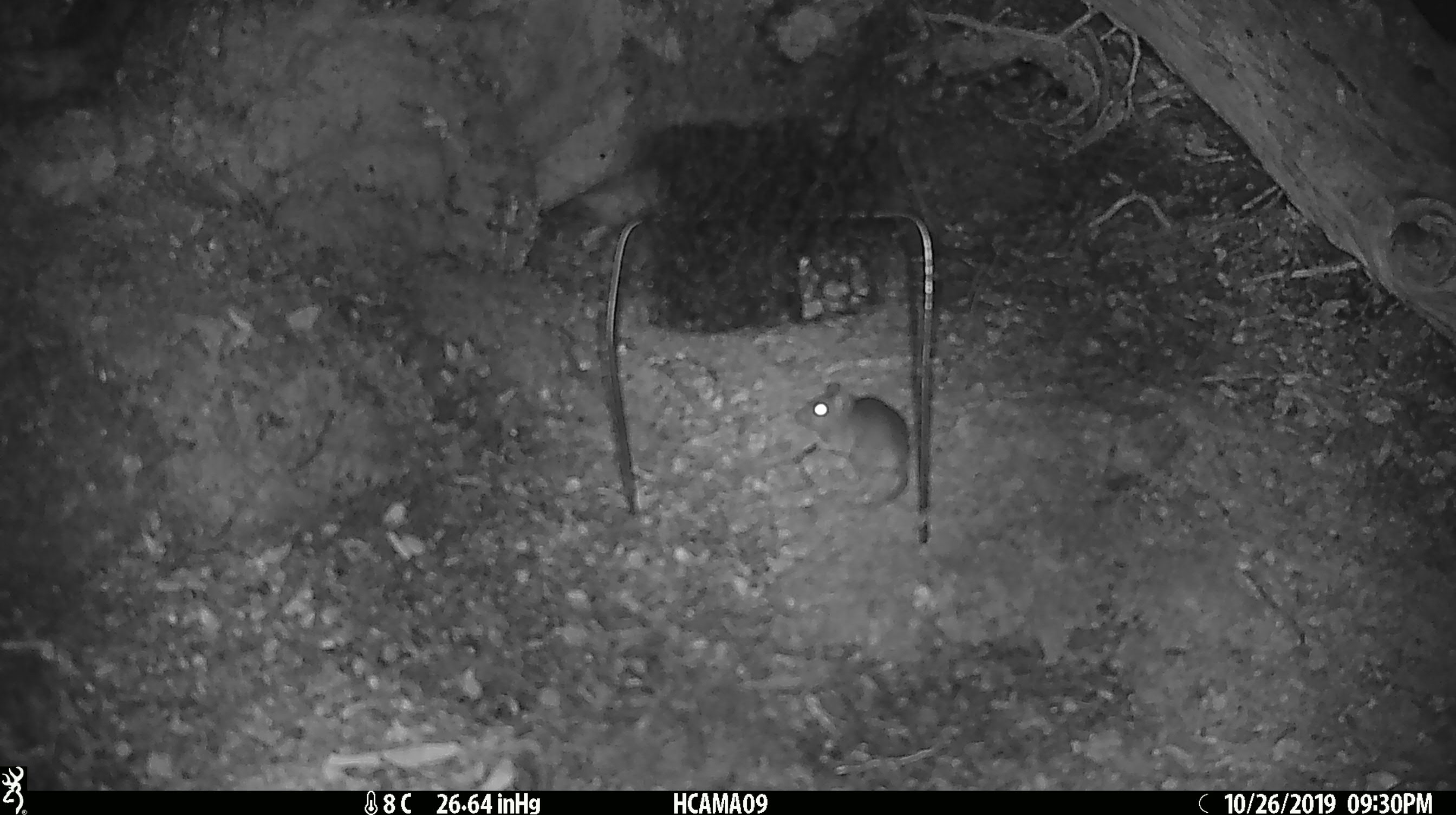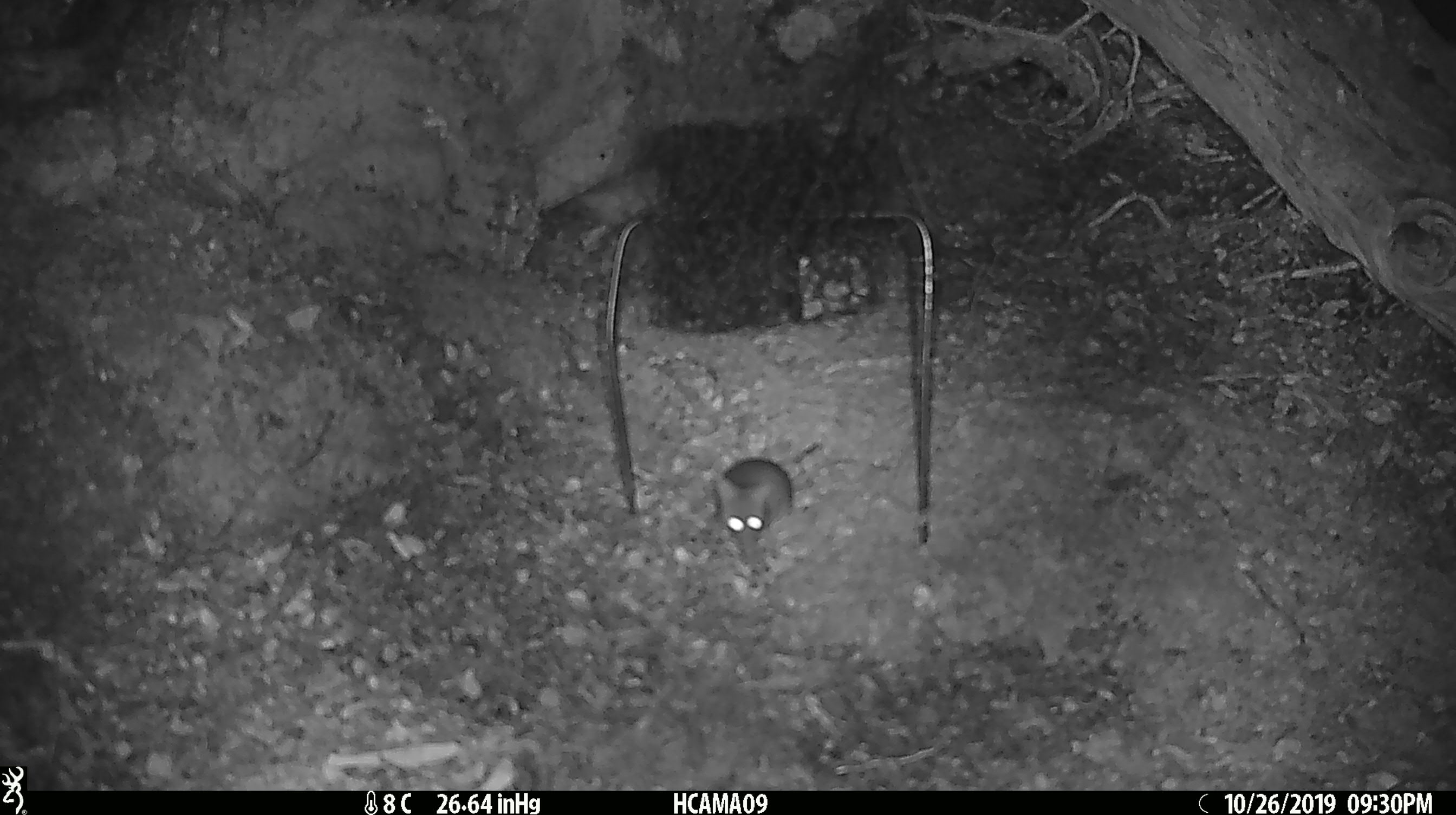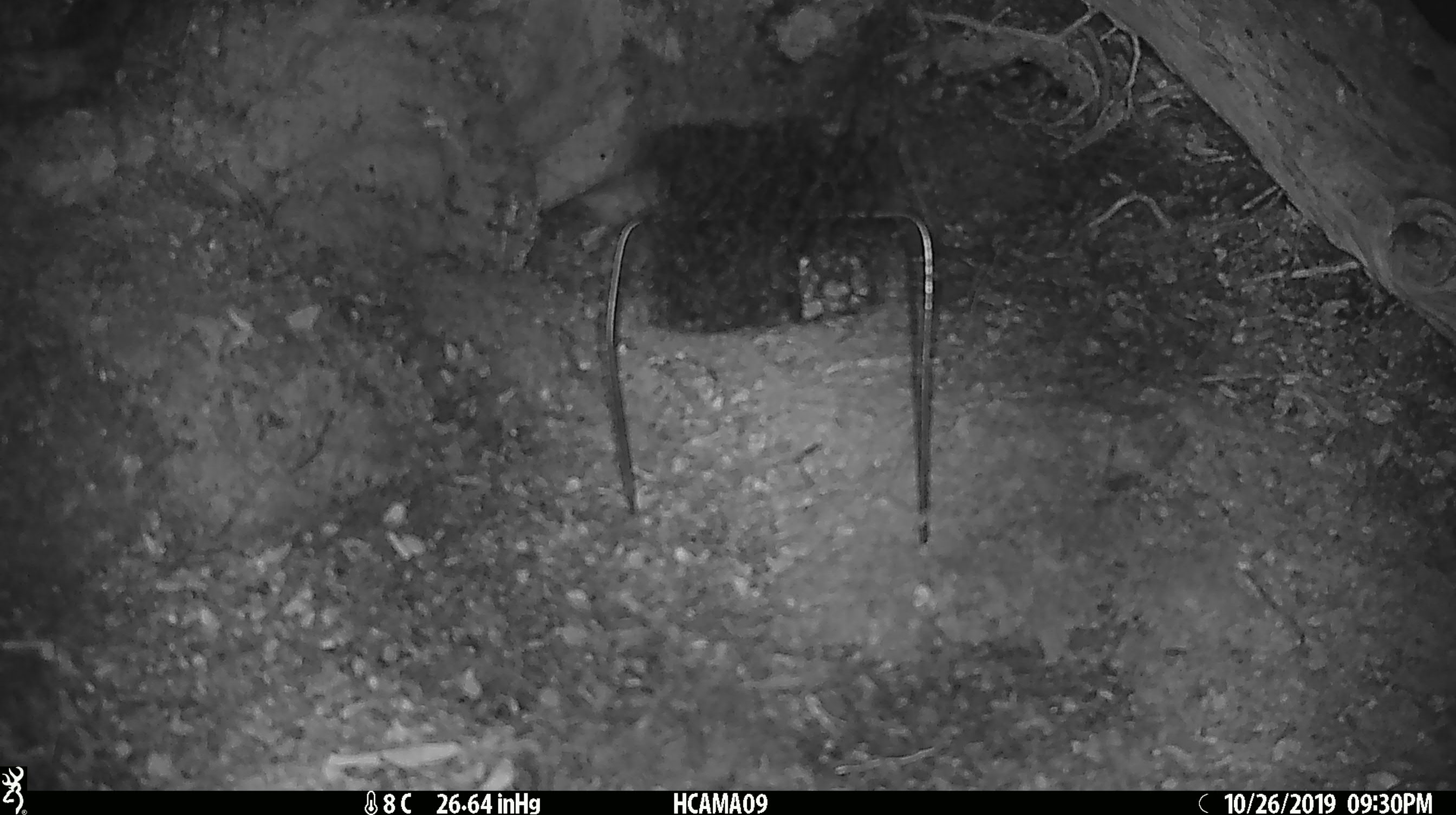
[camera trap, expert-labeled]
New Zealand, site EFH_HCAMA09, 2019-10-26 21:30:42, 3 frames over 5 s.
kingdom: Animalia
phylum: Chordata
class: Mammalia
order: Rodentia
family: Muridae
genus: Mus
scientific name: Mus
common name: mouse